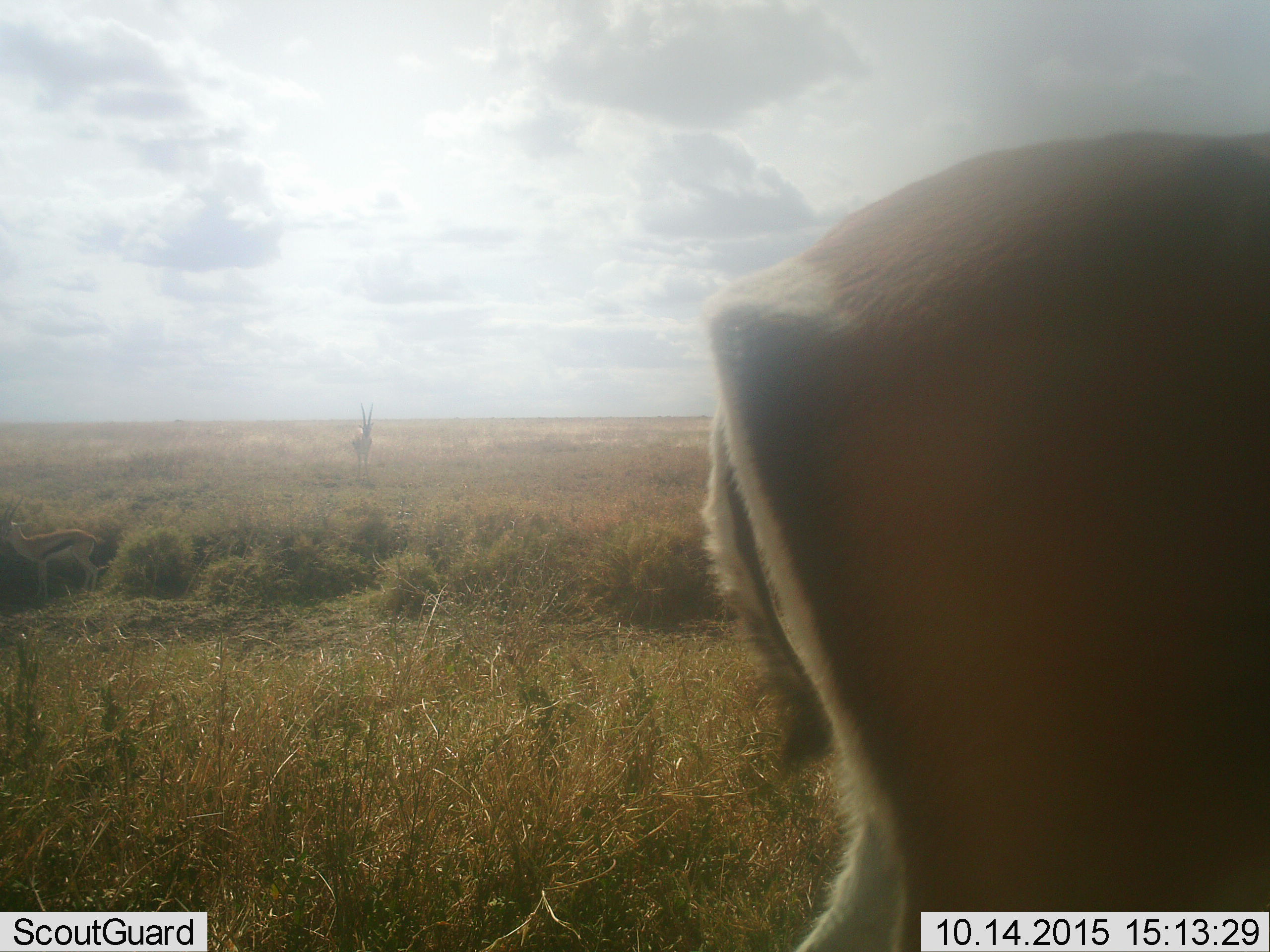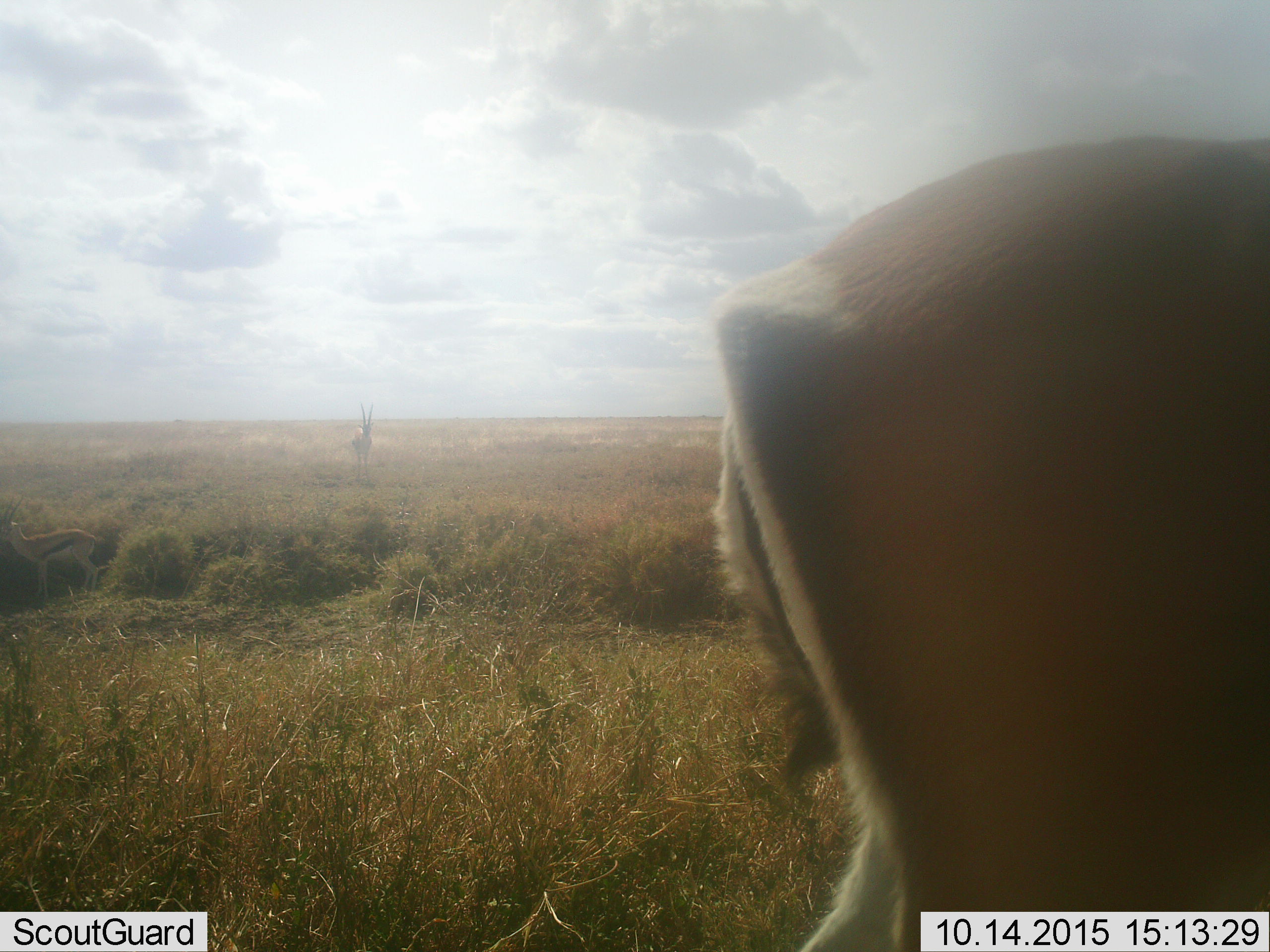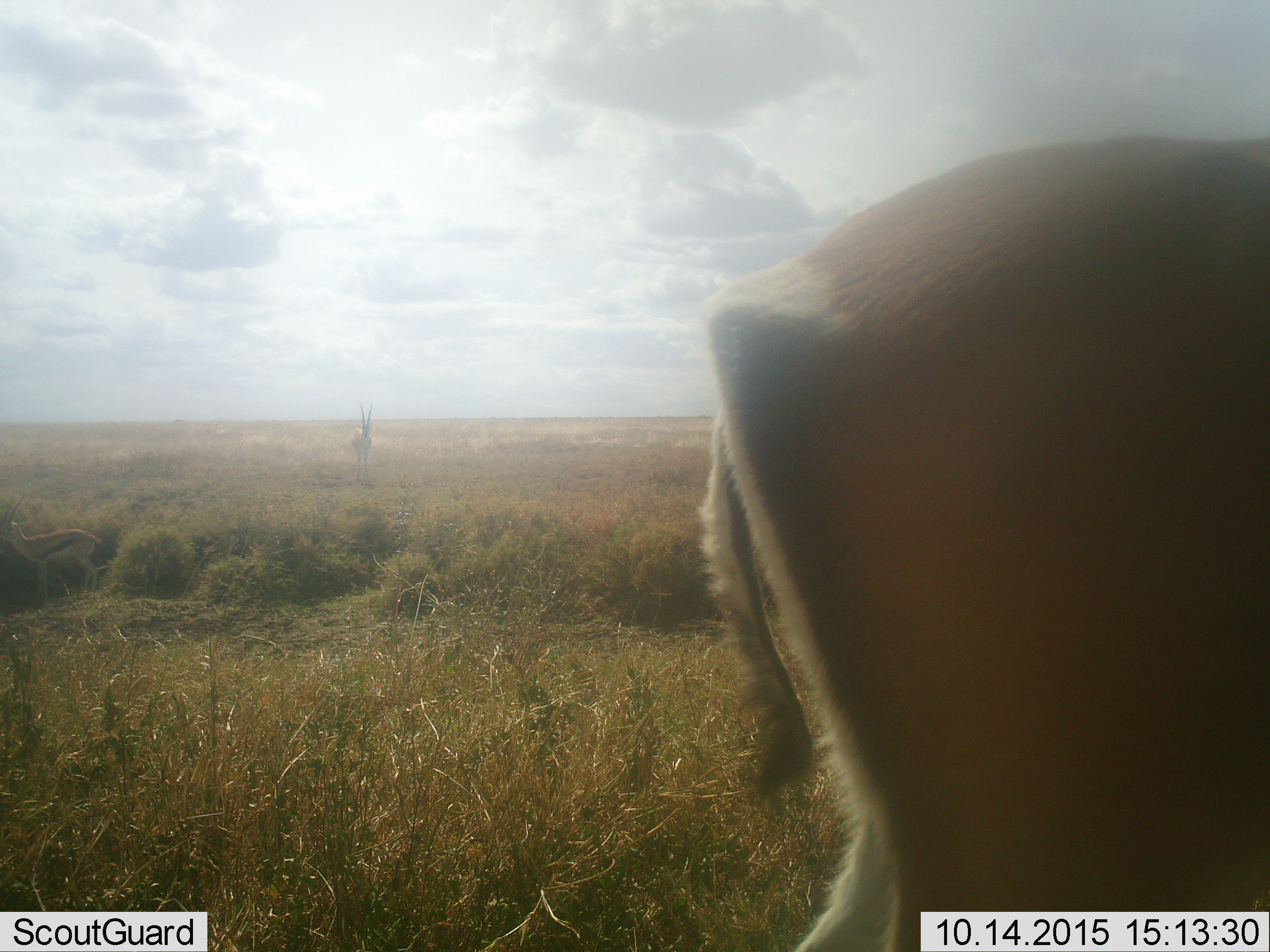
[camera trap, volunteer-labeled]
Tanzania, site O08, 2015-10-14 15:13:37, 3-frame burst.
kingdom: Animalia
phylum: Chordata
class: Mammalia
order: Artiodactyla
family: Bovidae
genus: Nanger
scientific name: Nanger granti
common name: grant's gazelle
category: gazellegrants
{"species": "gazellegrants (grant's gazelle) (Nanger granti)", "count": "1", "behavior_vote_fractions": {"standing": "86%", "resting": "14%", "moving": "14%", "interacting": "0%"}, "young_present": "0%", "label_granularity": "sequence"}